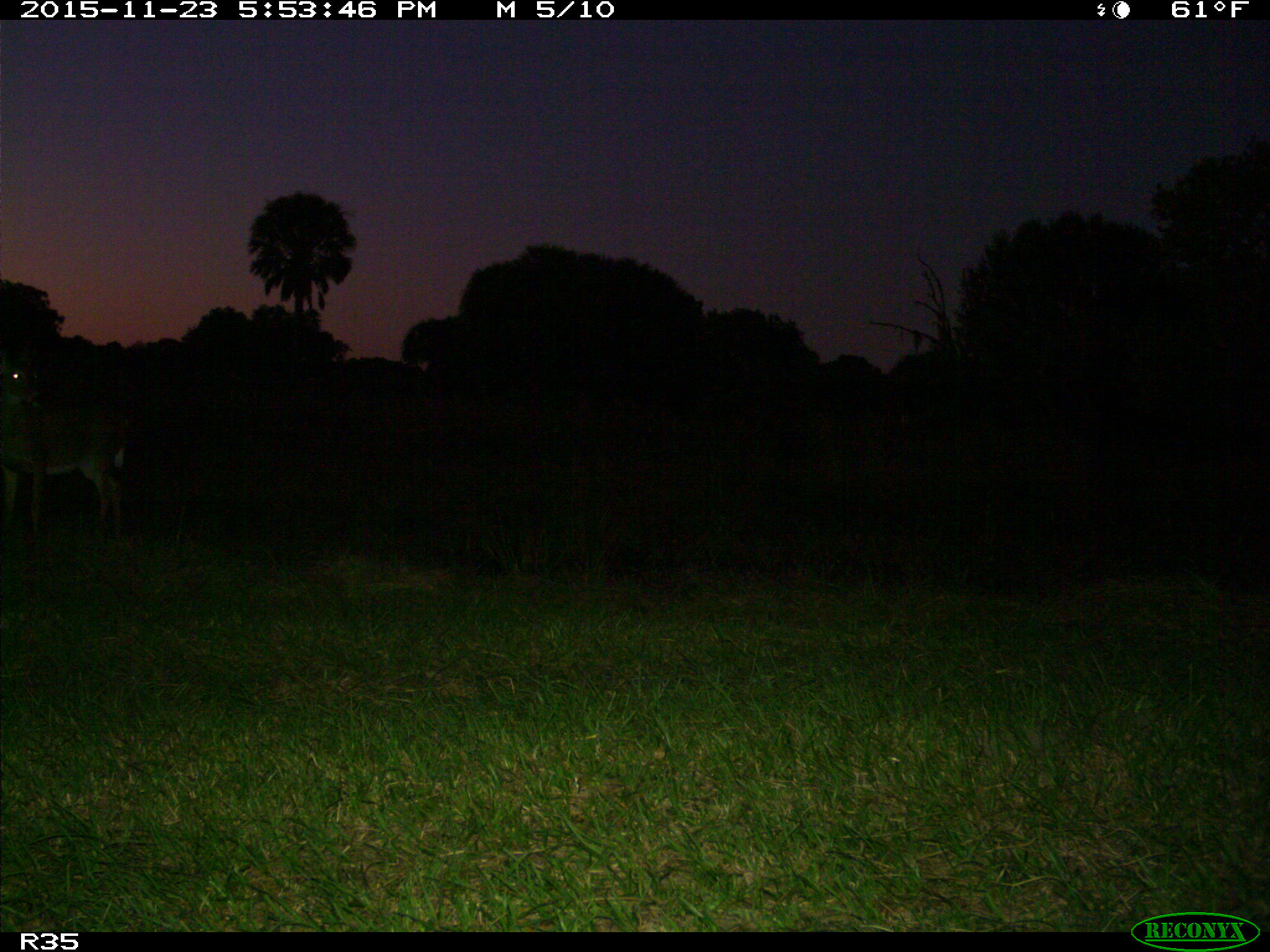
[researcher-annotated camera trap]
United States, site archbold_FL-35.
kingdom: Animalia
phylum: Chordata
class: Mammalia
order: Artiodactyla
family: Cervidae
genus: Odocoileus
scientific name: Odocoileus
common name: deer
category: unidentified deer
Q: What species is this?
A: Unidentified deer (deer) (Odocoileus).